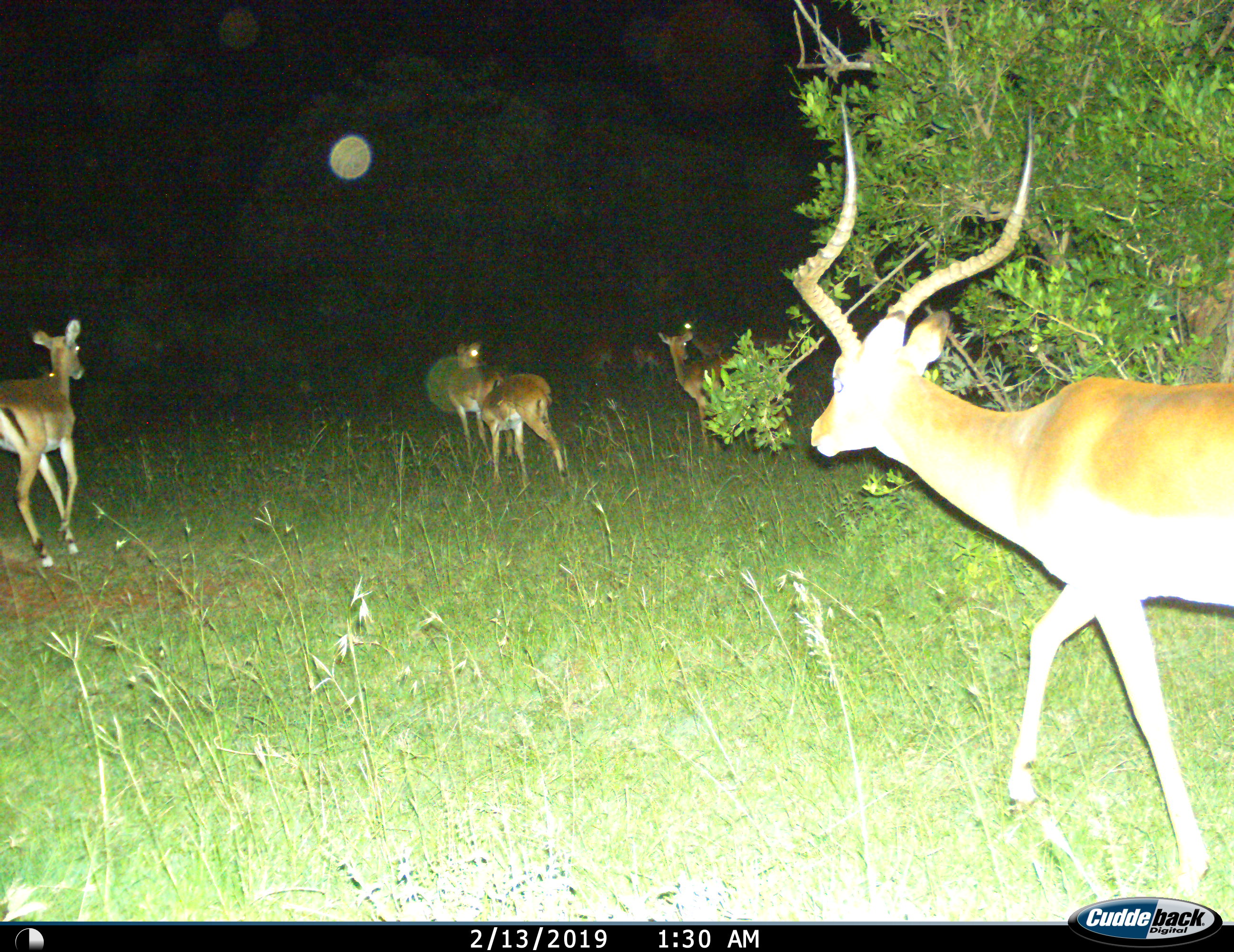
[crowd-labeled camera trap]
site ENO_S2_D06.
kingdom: Animalia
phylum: Chordata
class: Mammalia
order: Artiodactyla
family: Bovidae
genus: Aepyceros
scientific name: Aepyceros melampus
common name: impala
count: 8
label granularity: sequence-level